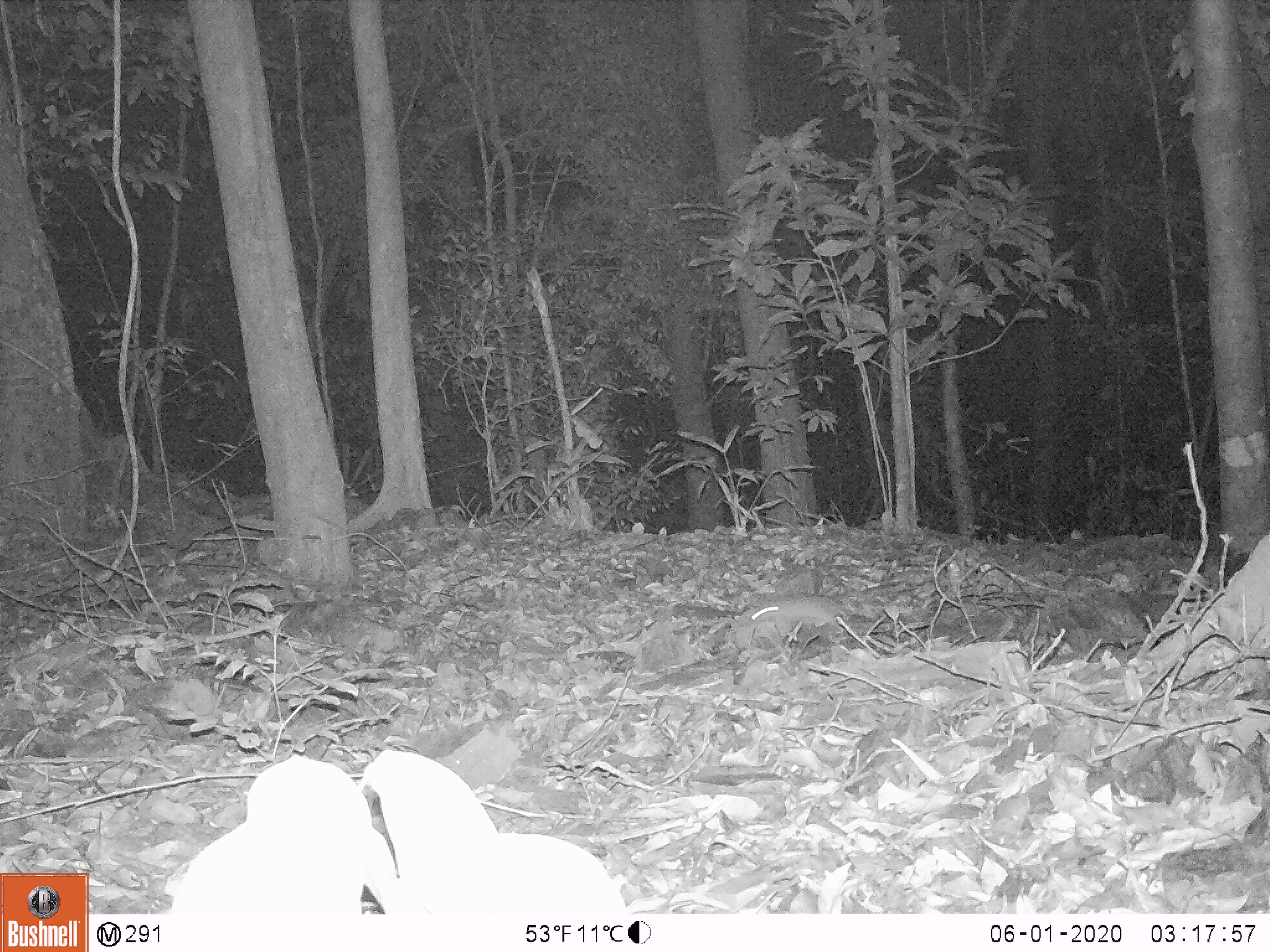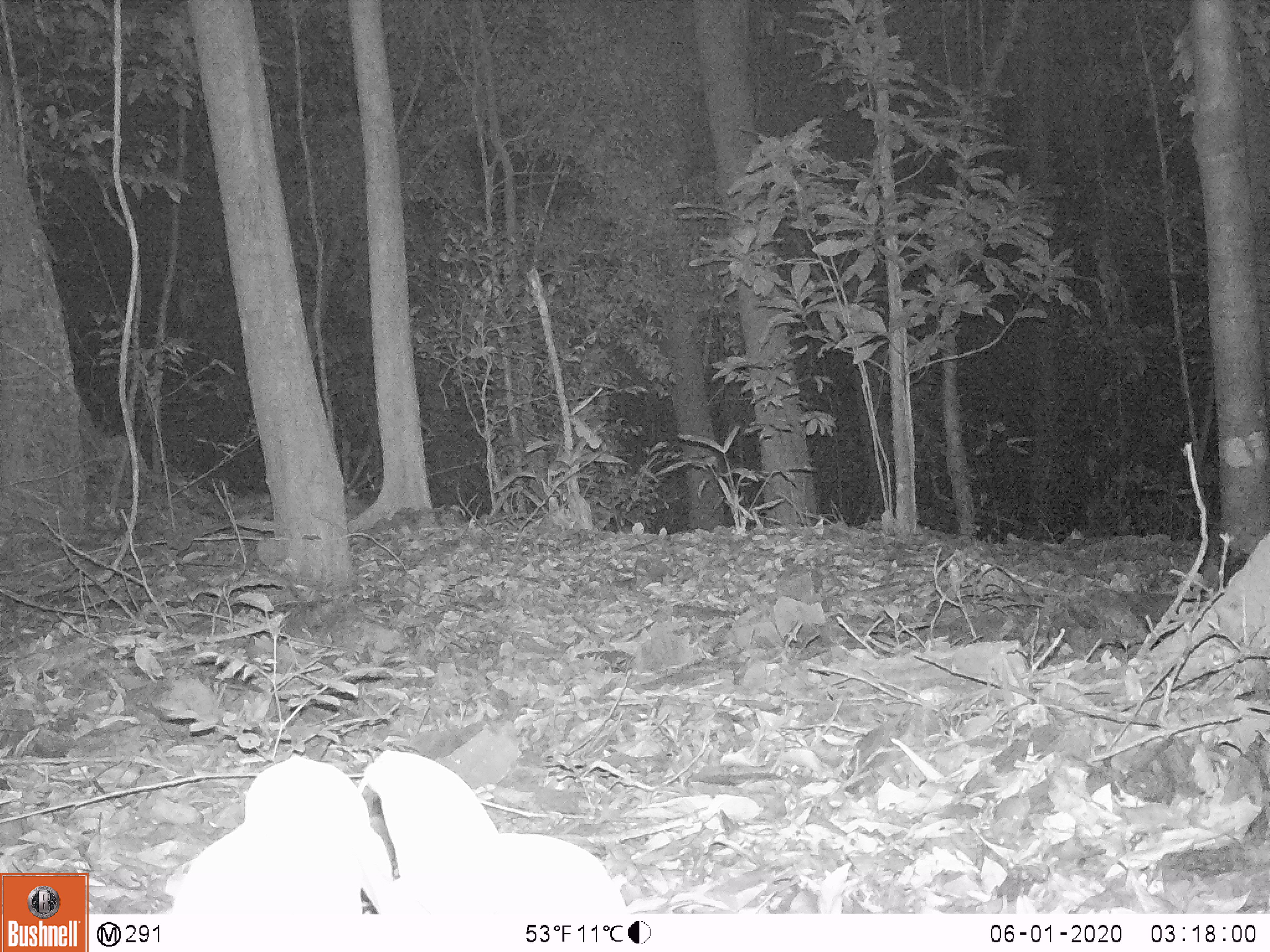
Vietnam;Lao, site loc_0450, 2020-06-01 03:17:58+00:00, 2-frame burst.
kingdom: Animalia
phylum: Chordata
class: Mammalia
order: Rodentia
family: Muridae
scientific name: Muridae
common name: old-world mice and rats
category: unidentified murid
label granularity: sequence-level